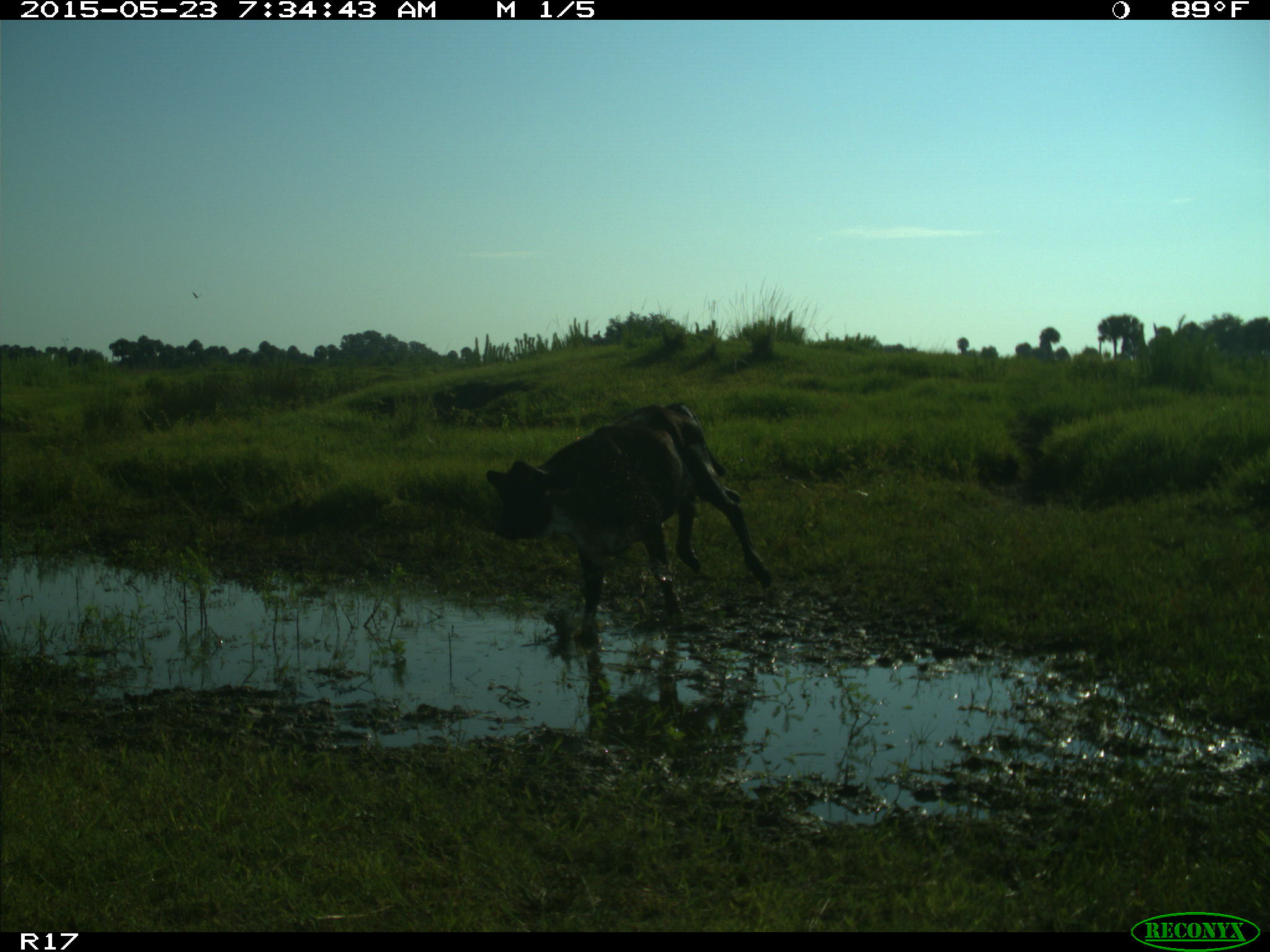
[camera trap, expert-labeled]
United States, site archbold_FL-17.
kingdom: Animalia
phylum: Chordata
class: Mammalia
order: Artiodactyla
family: Bovidae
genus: Bos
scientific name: Bos taurus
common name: domestic cow